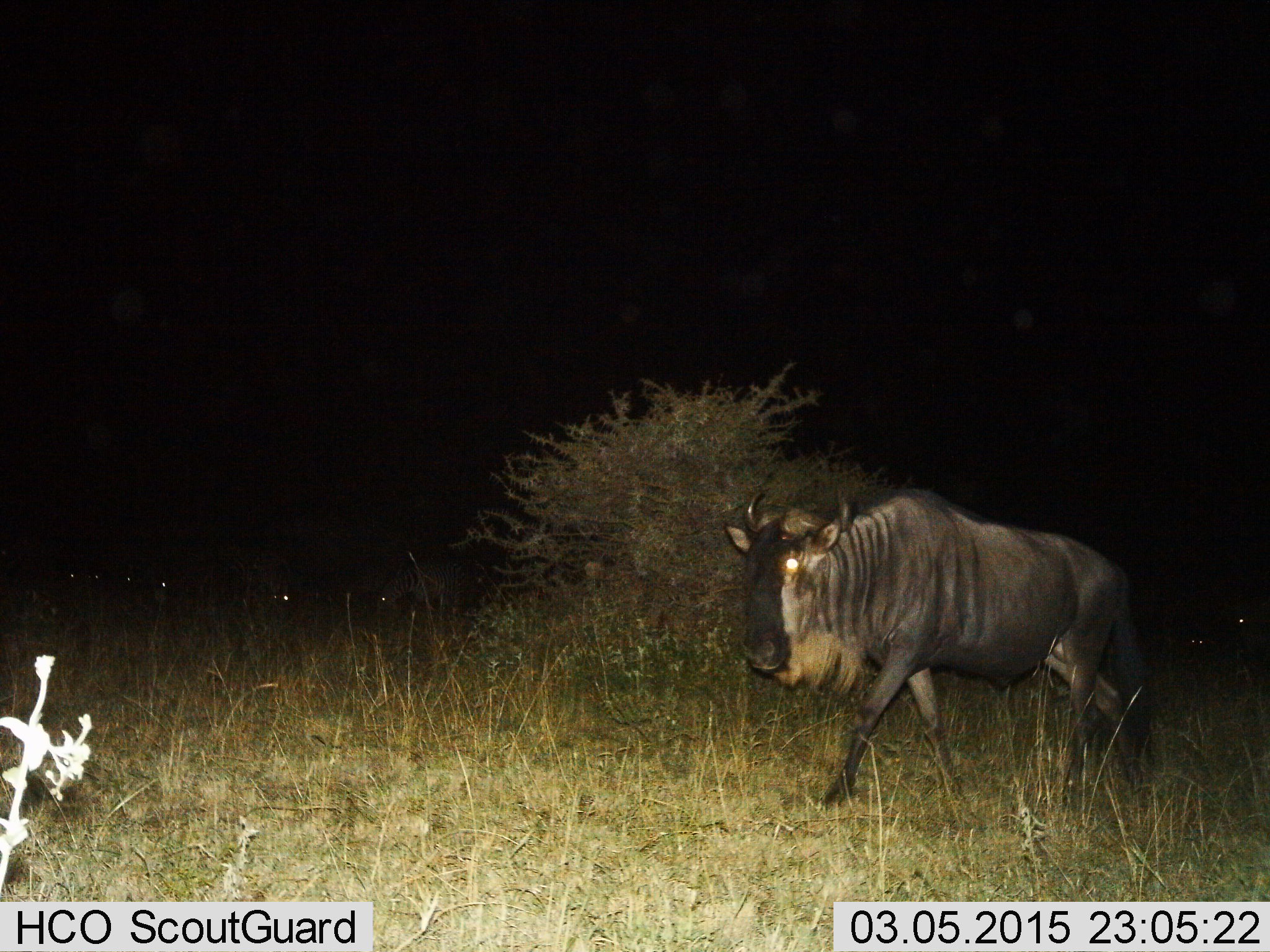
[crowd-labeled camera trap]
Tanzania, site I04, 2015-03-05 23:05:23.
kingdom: Animalia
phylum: Chordata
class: Mammalia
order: Artiodactyla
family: Bovidae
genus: Connochaetes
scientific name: Connochaetes taurinus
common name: blue wildebeest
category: wildebeest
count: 1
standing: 27%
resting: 0%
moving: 100%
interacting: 0%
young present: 0%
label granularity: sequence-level